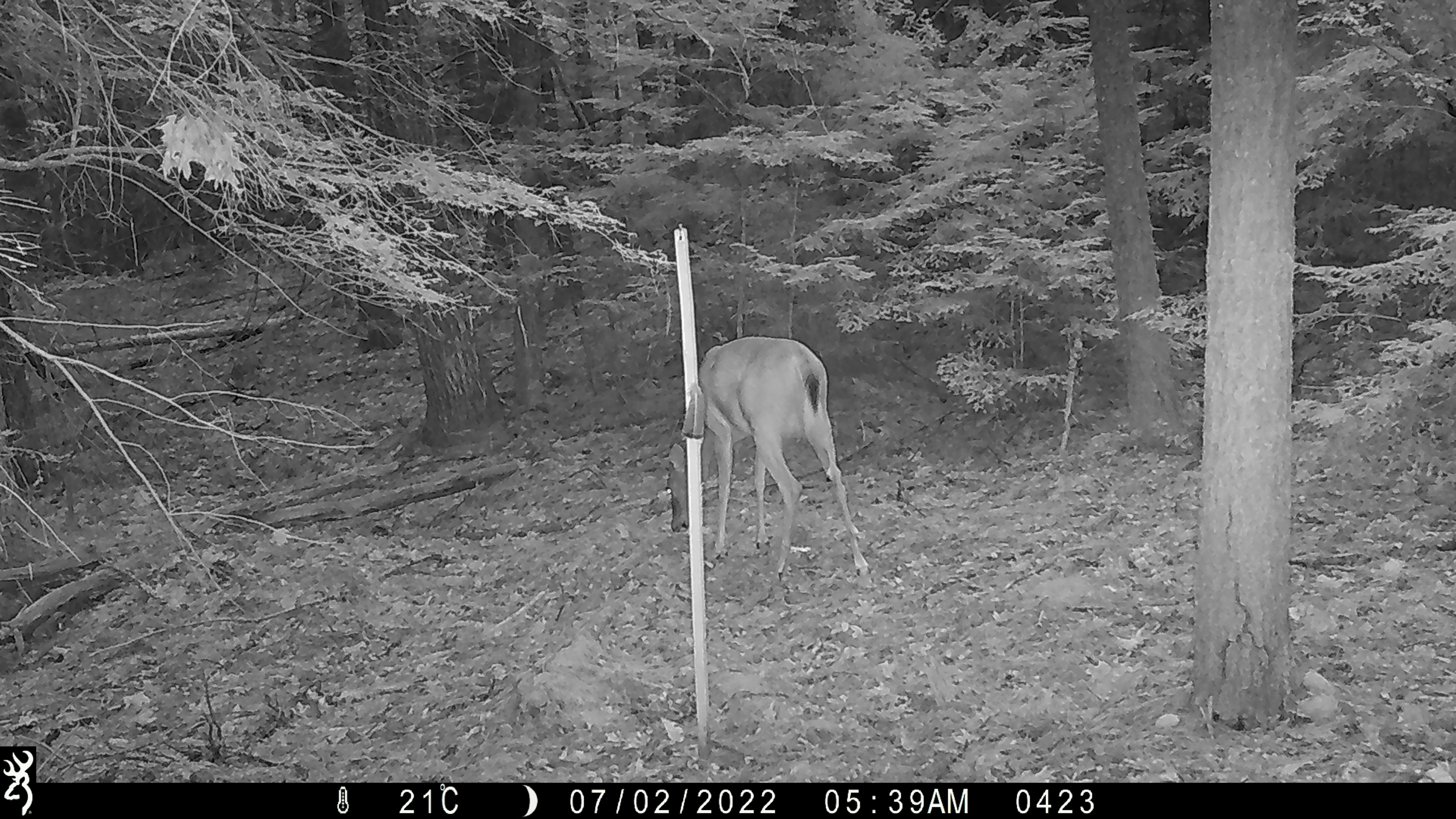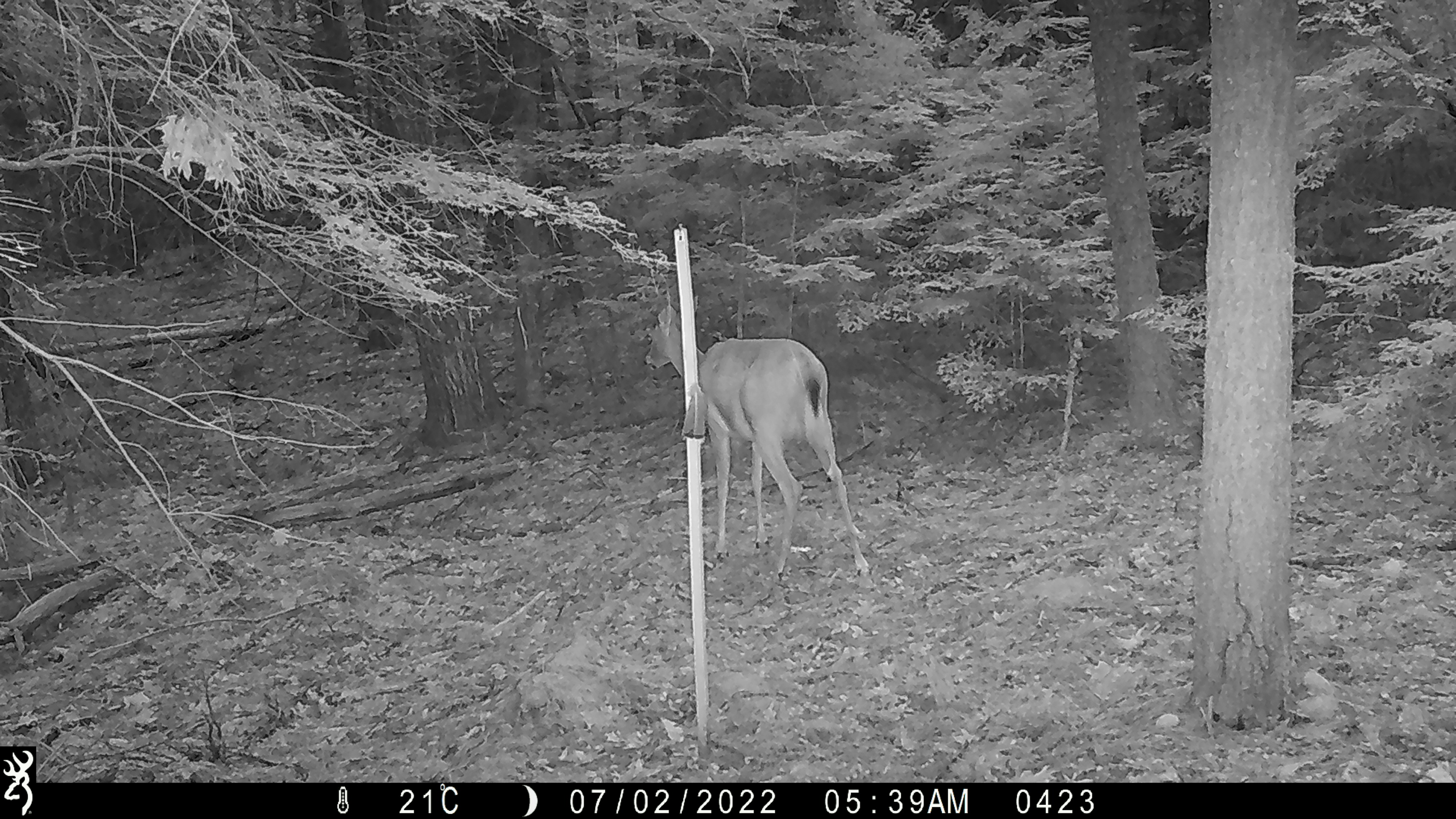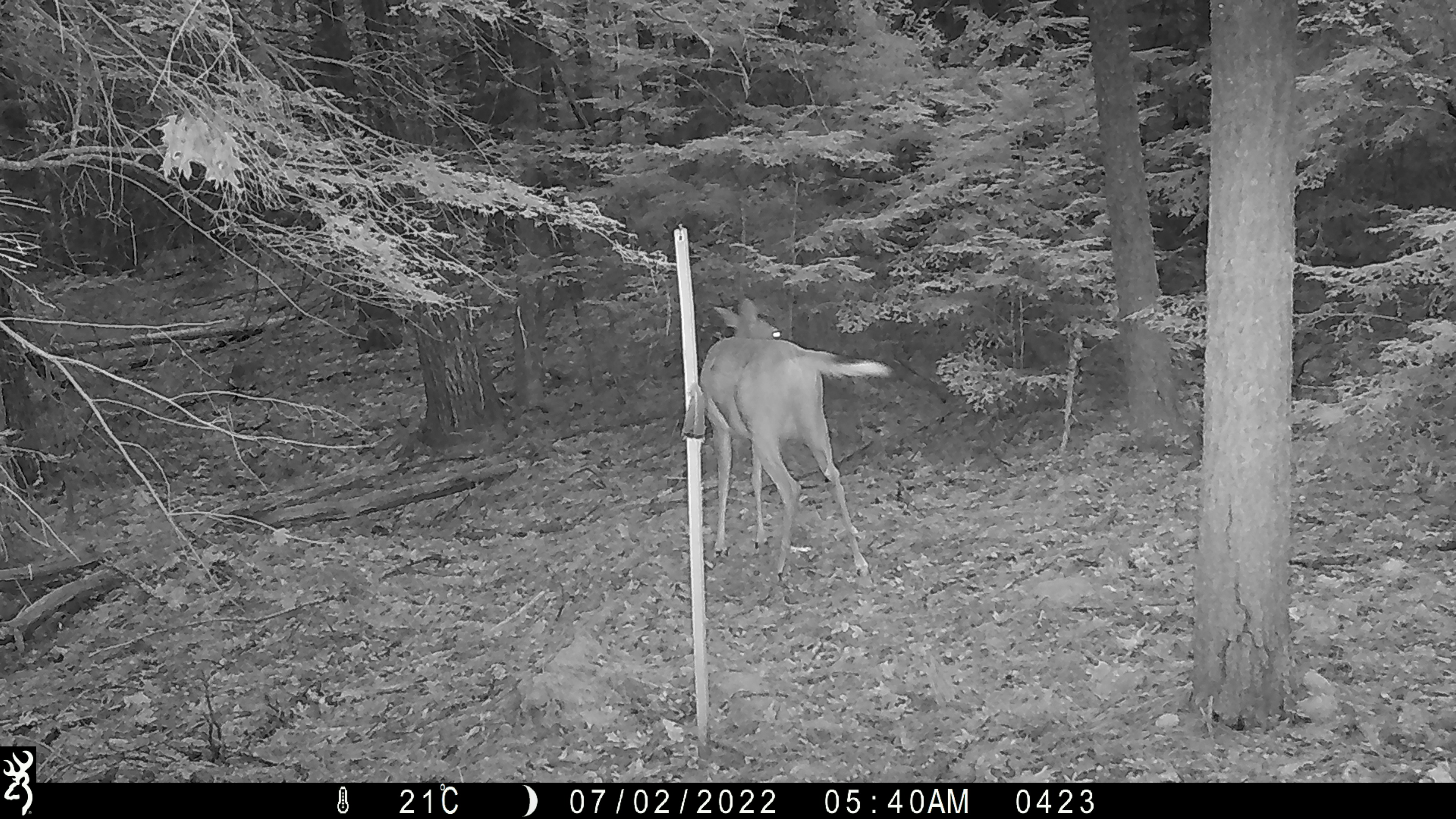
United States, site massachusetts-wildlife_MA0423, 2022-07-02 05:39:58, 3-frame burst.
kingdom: Animalia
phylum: Chordata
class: Mammalia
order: Artiodactyla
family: Cervidae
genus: Odocoileus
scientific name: Odocoileus virginianus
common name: white-tailed deer